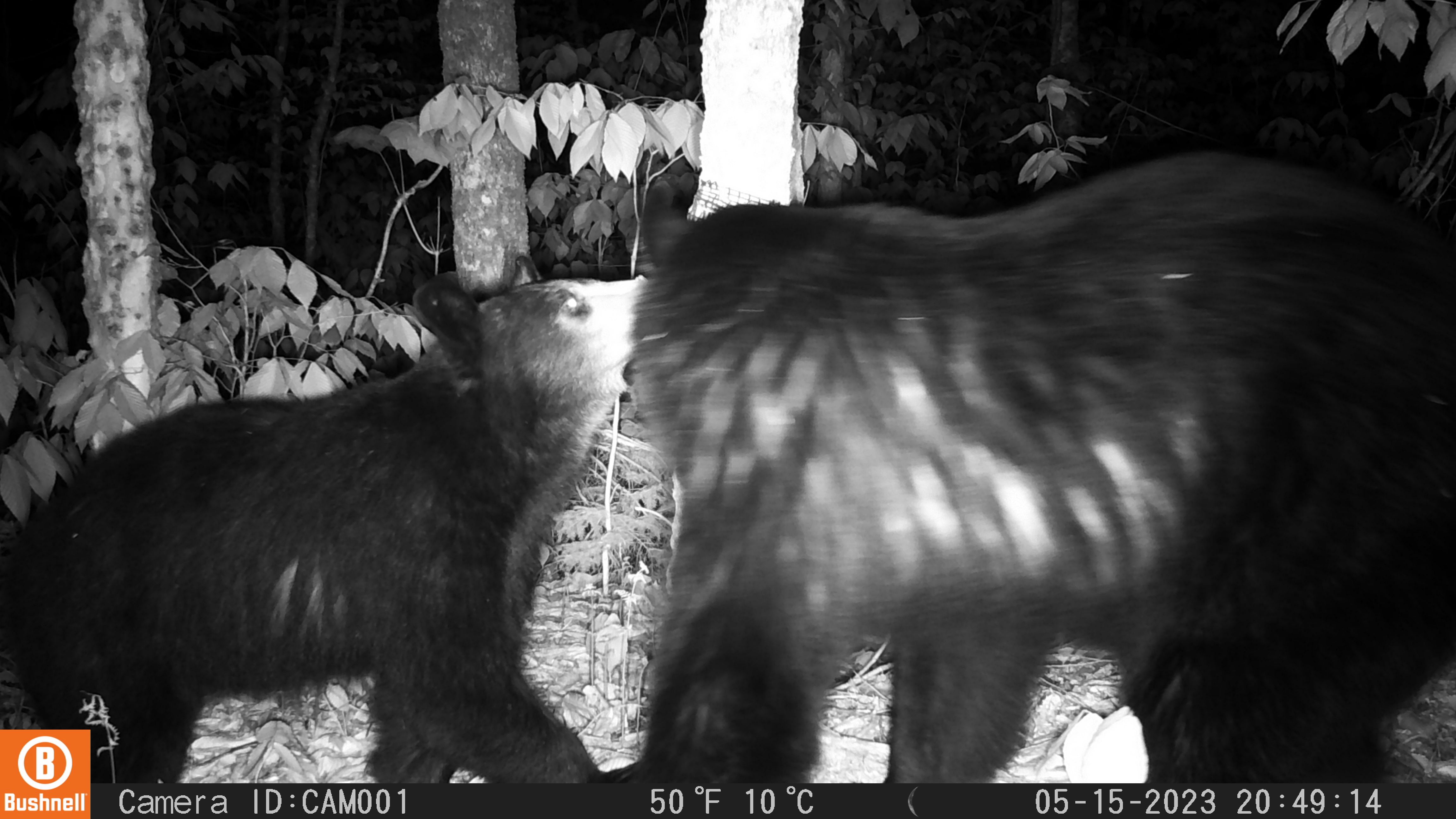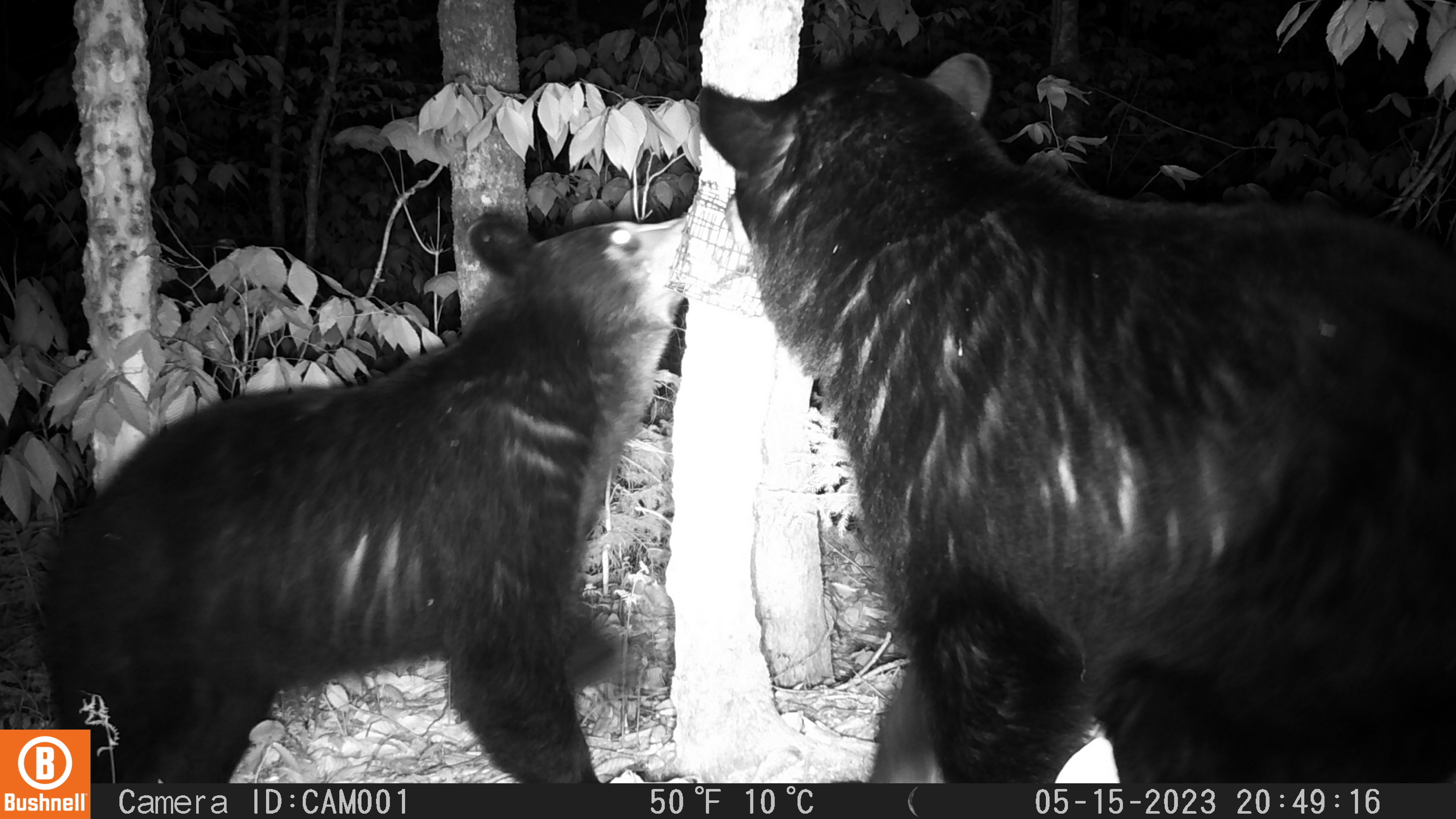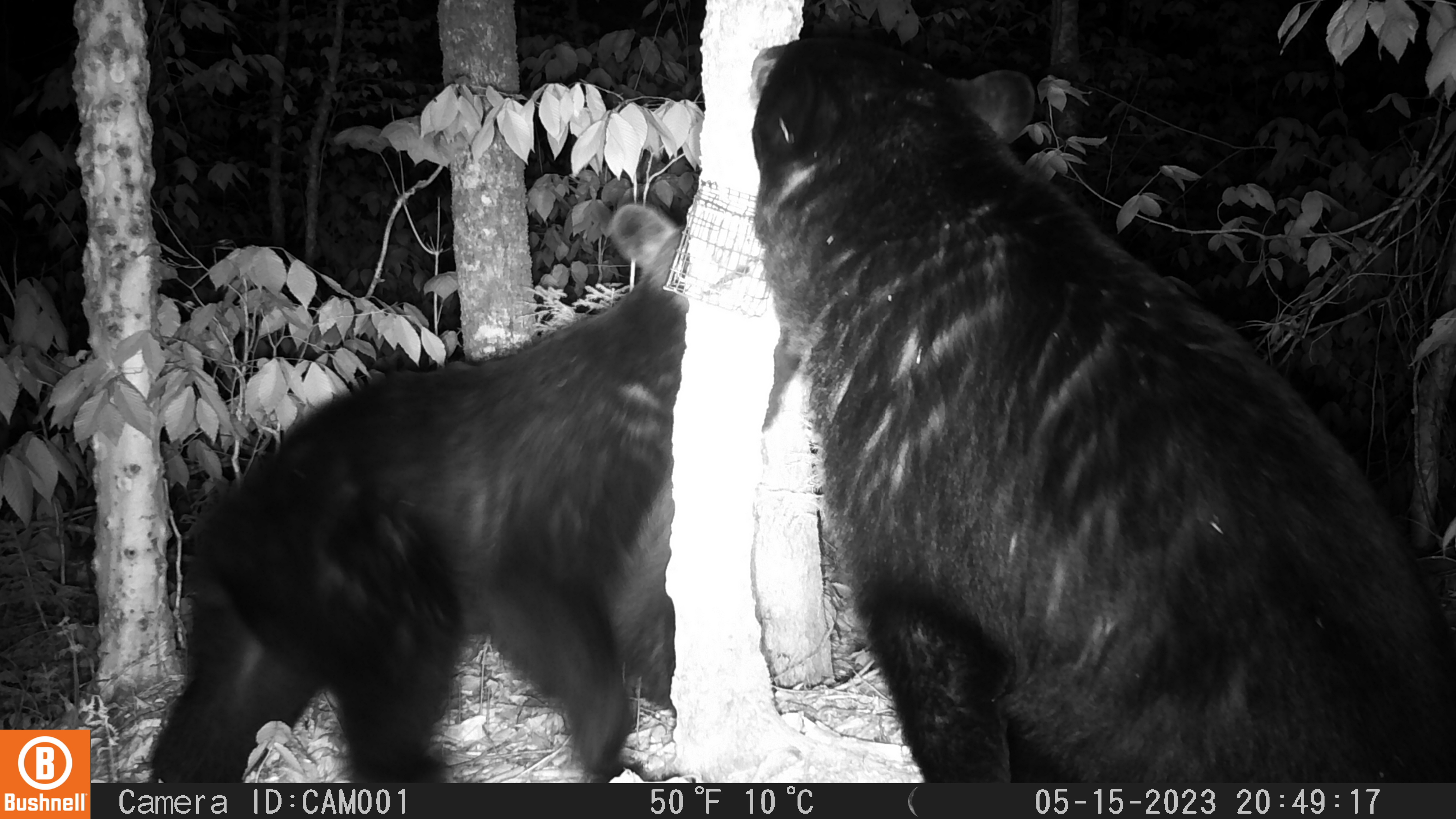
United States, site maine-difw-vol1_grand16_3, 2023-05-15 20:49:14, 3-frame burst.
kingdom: Animalia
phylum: Chordata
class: Mammalia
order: Carnivora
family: Ursidae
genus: Ursus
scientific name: Ursus americanus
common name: black bear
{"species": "black bear (Ursus americanus)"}